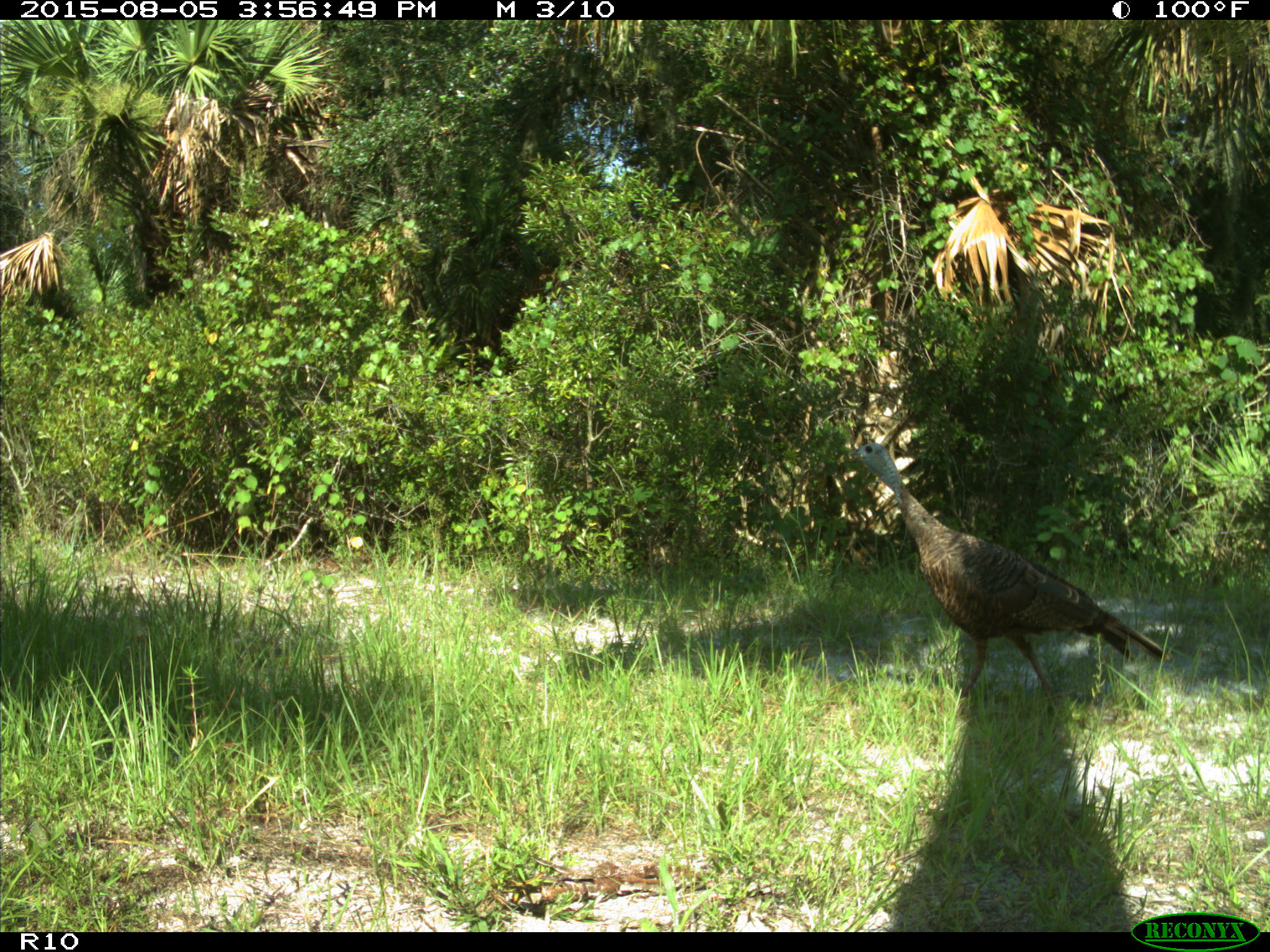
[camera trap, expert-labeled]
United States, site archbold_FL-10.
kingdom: Animalia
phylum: Chordata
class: Aves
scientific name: Aves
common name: birds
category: unidentified bird